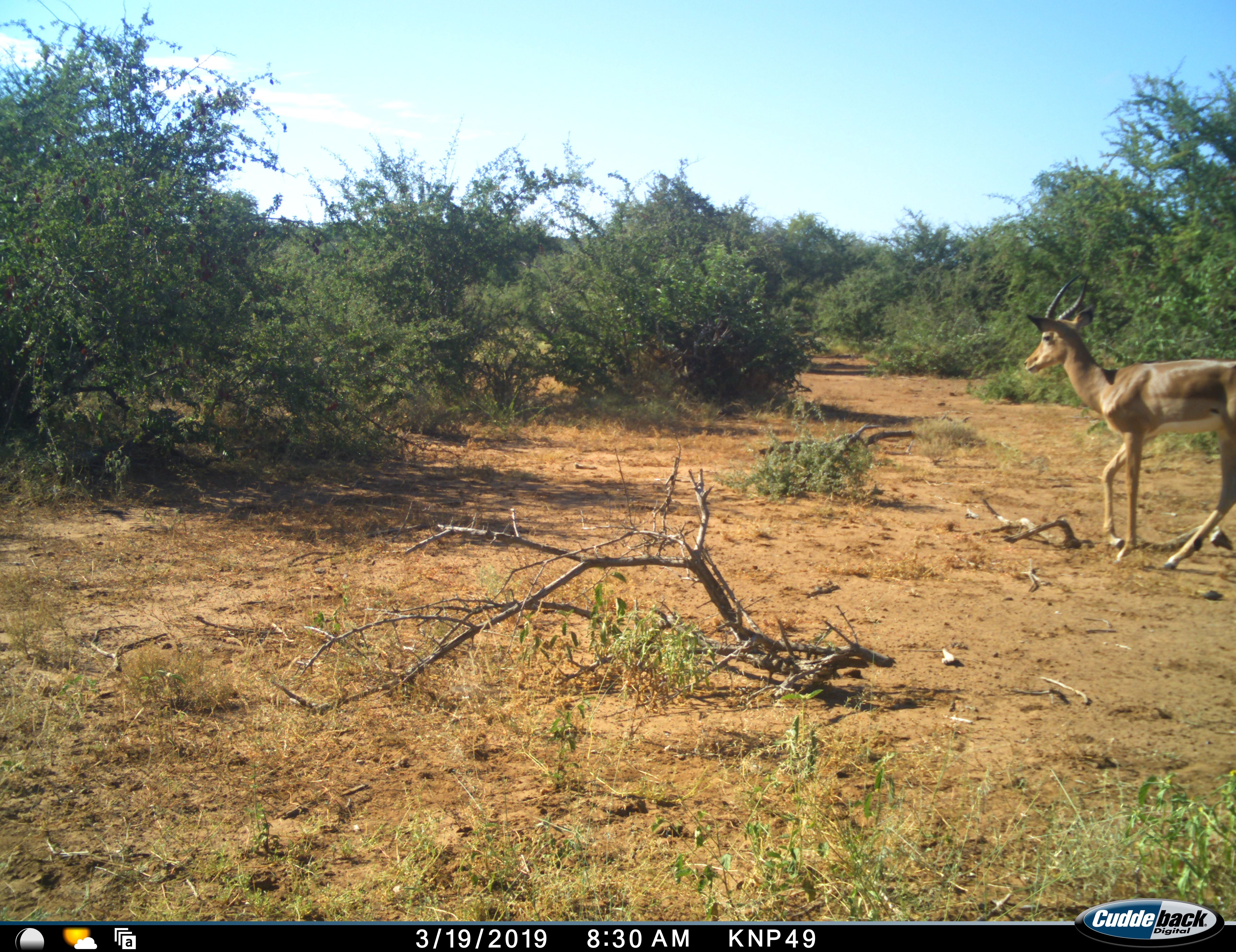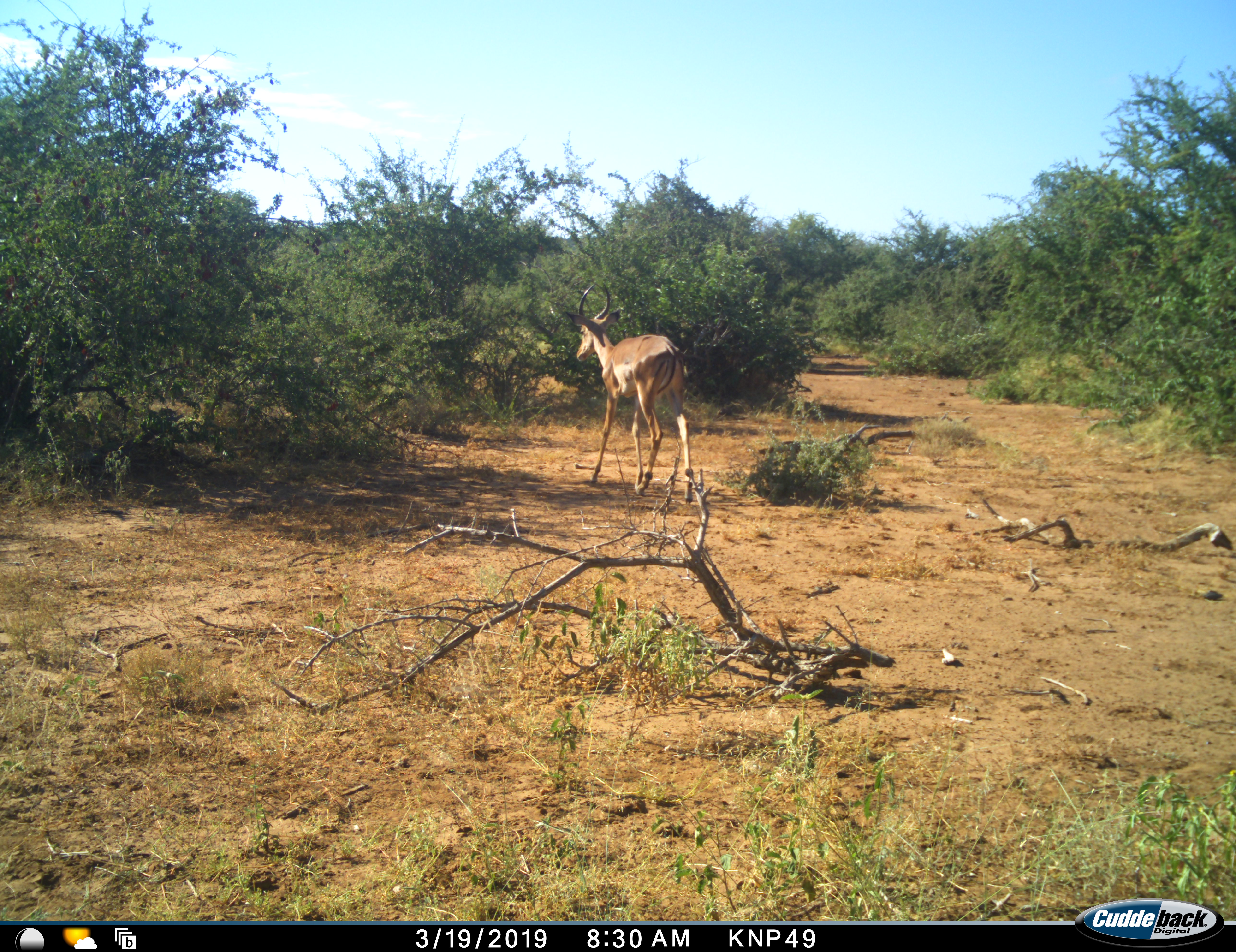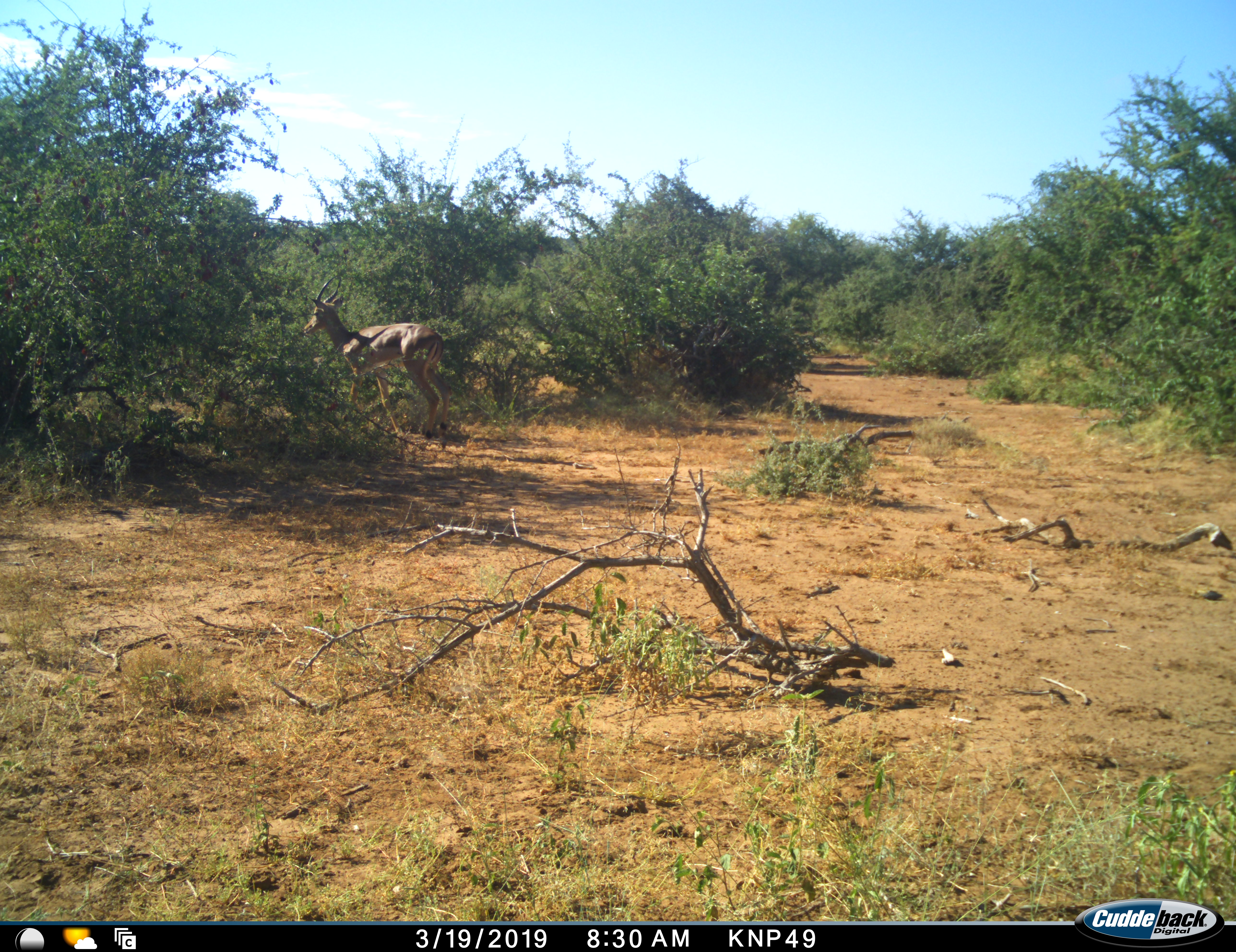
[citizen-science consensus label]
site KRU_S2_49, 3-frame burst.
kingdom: Animalia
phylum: Chordata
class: Mammalia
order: Artiodactyla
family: Bovidae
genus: Aepyceros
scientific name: Aepyceros melampus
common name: impala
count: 1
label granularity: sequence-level